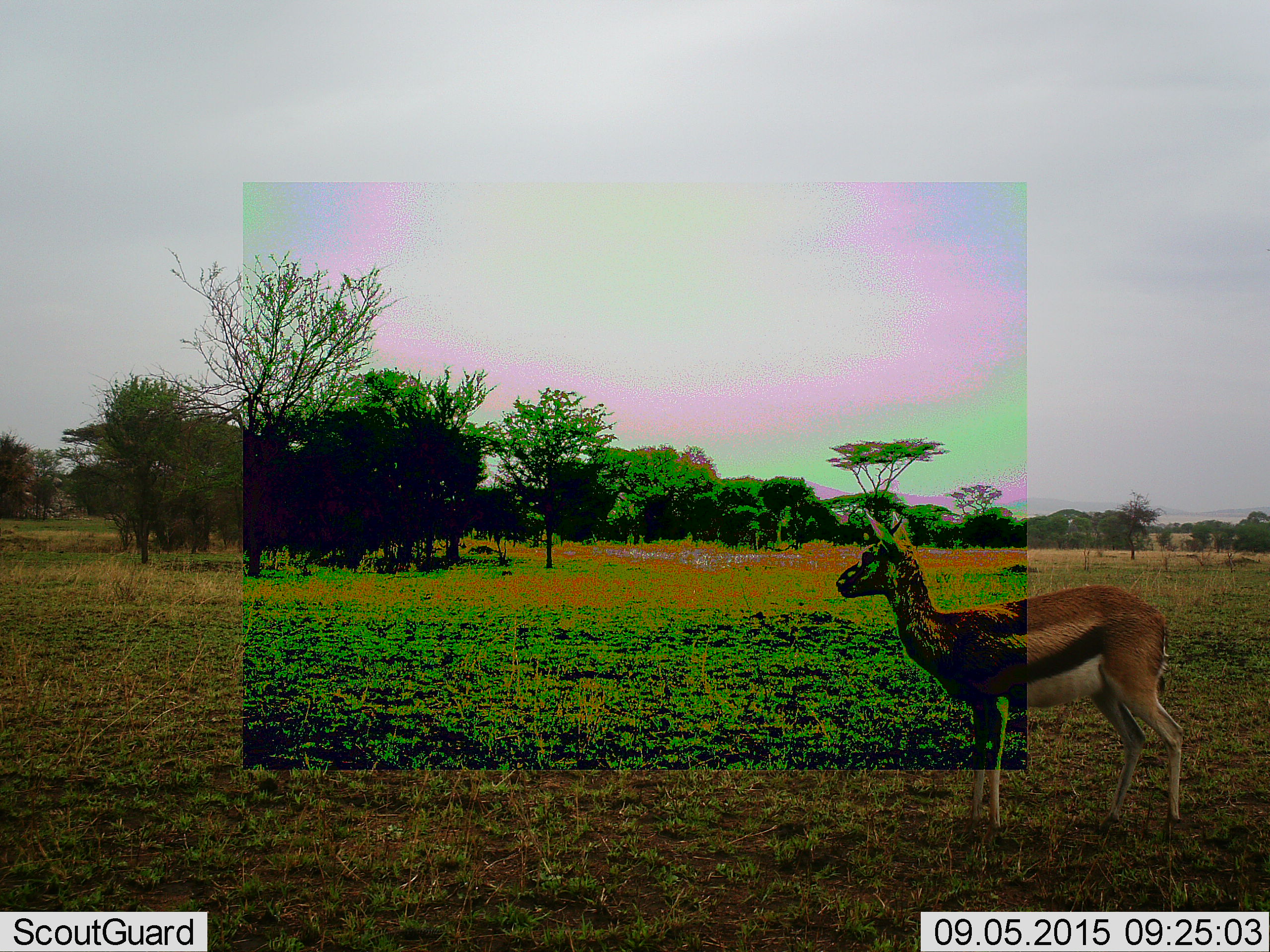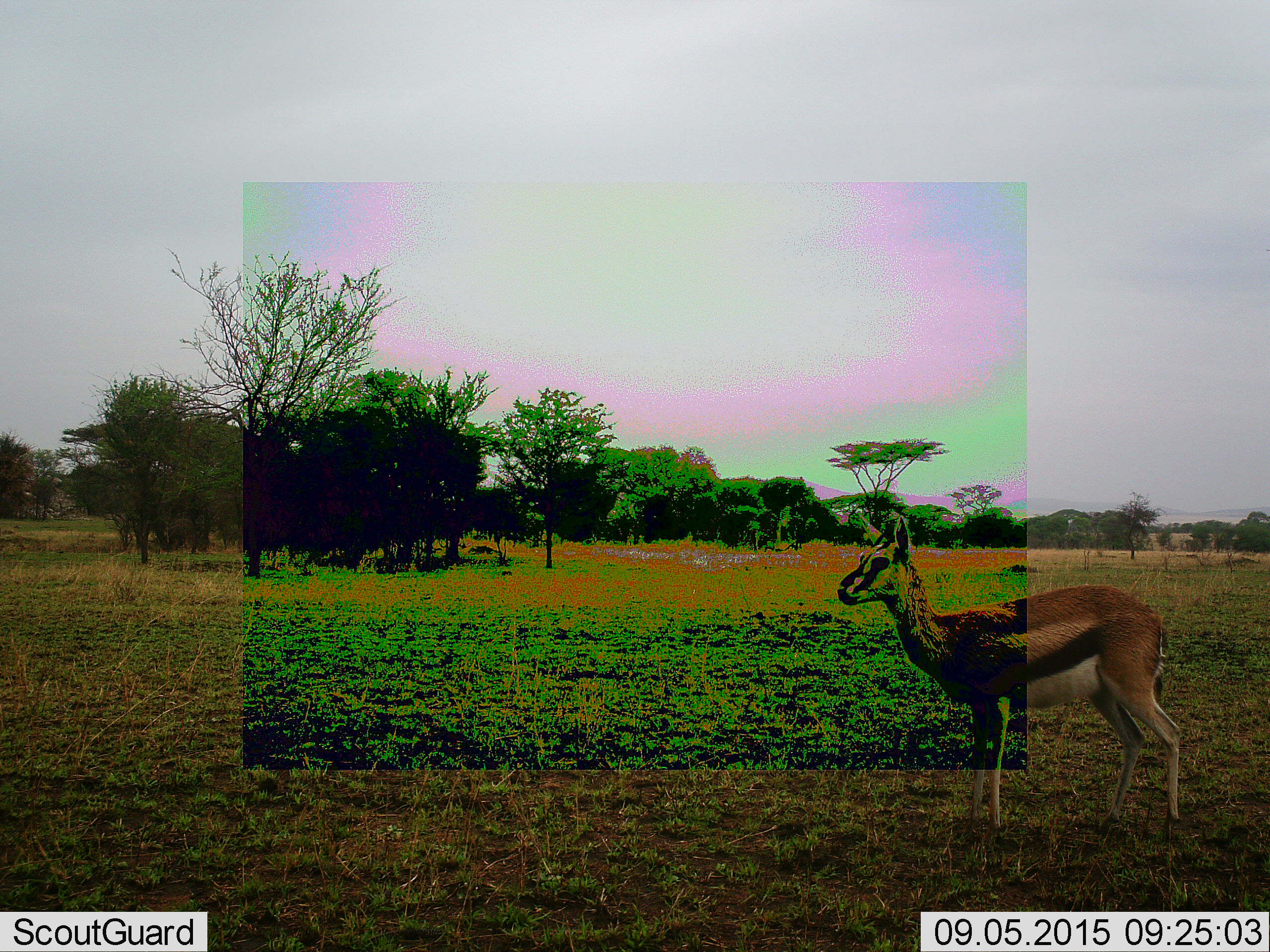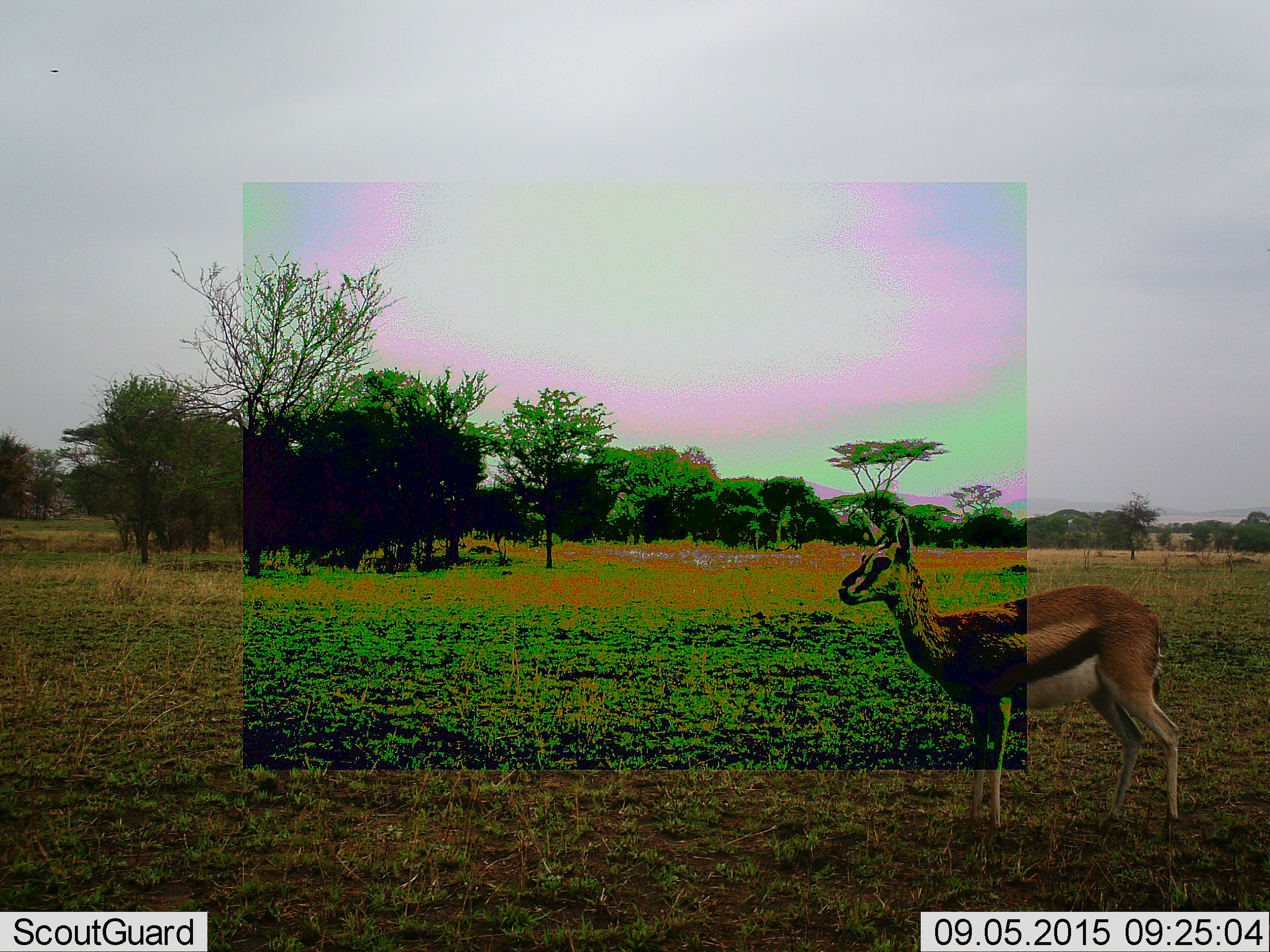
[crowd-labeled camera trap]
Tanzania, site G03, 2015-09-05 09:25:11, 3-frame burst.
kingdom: Animalia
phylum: Chordata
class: Mammalia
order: Artiodactyla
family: Bovidae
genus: Eudorcas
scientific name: Eudorcas thomsonii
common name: thomson's gazelle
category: gazellethomsons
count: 1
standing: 100%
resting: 0%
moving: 6%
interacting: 0%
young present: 6%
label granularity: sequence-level